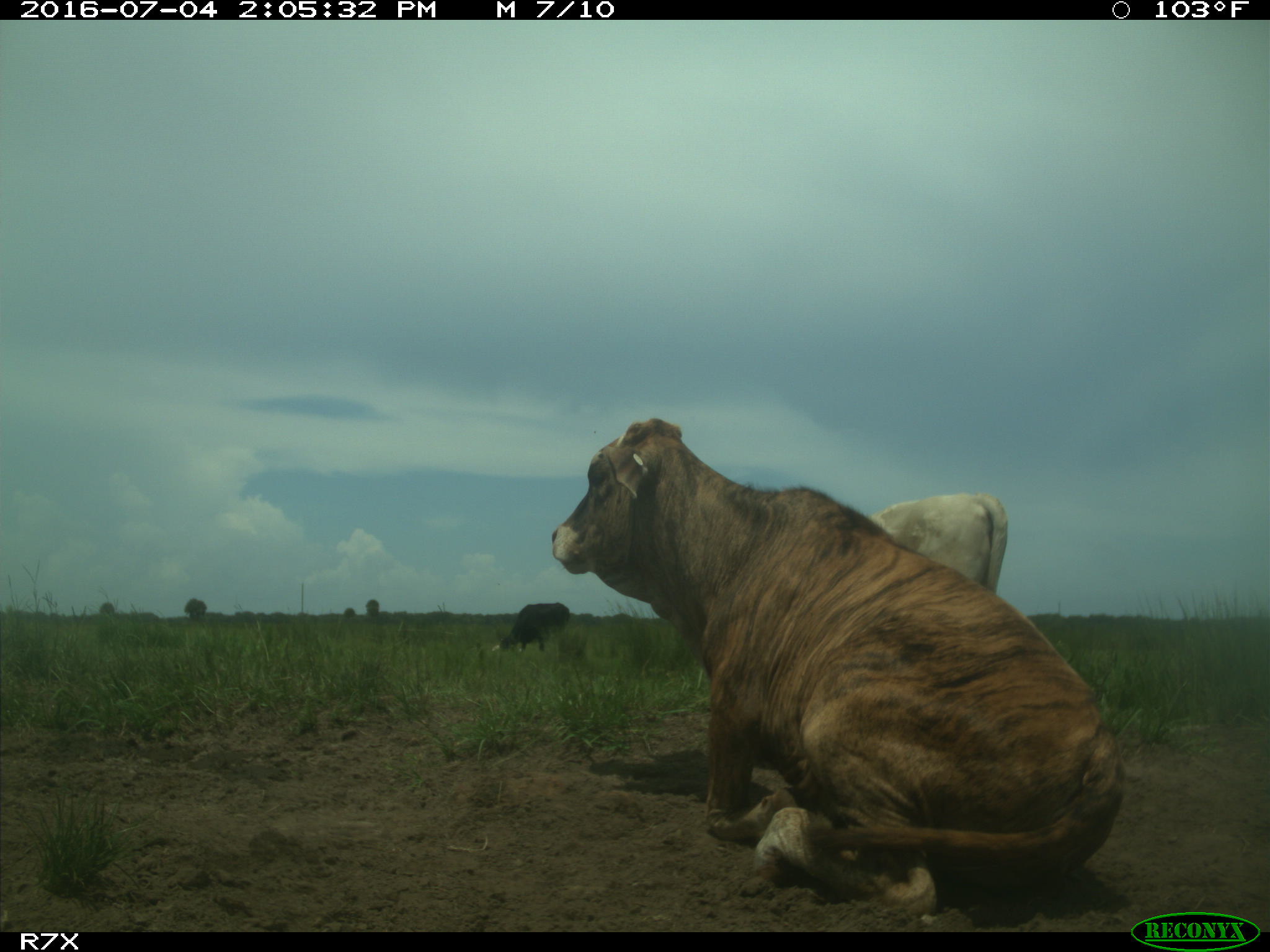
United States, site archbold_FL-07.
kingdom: Animalia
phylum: Chordata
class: Mammalia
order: Artiodactyla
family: Bovidae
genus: Bos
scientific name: Bos taurus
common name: domestic cow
Bos taurus (domestic cow).